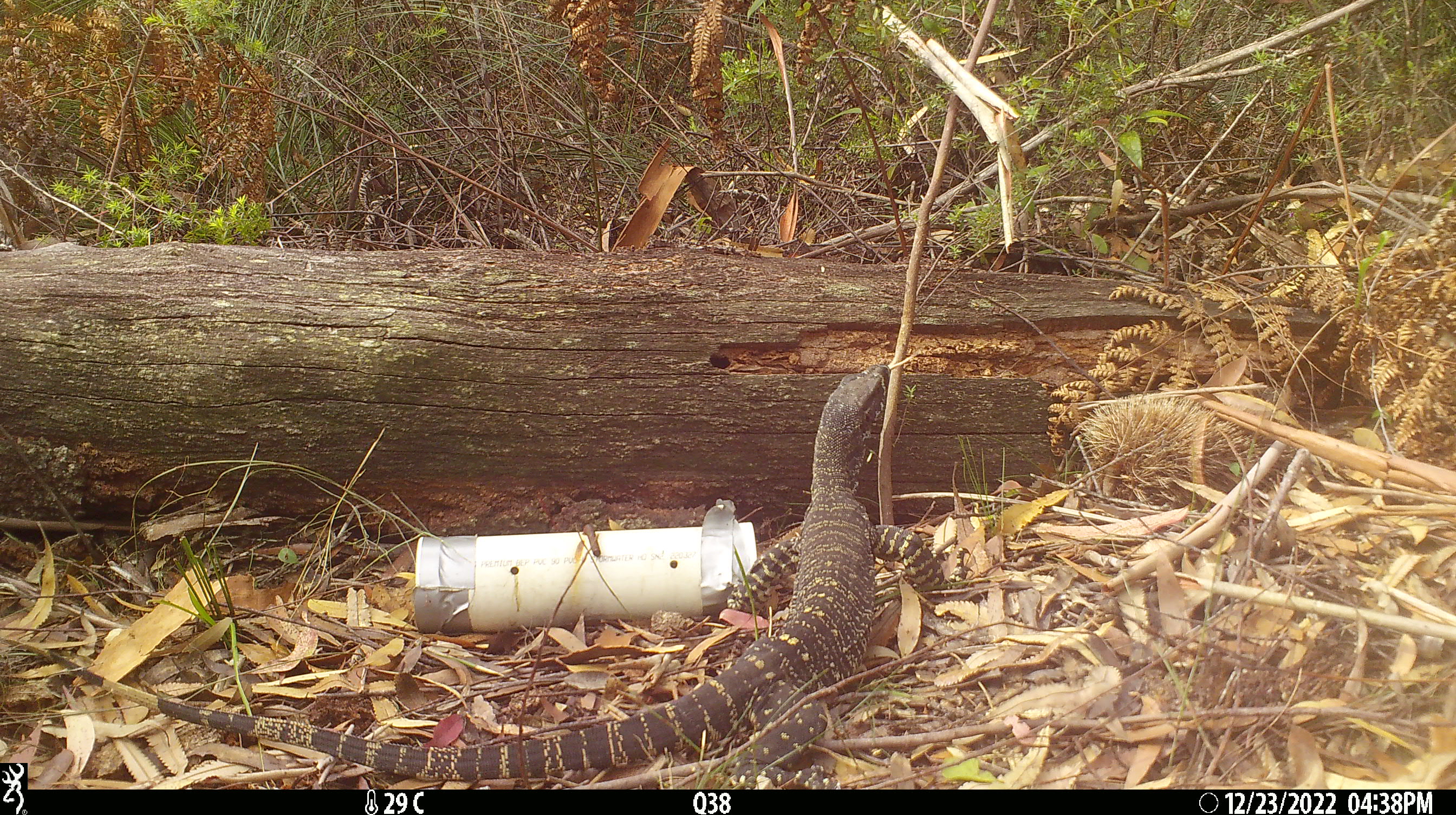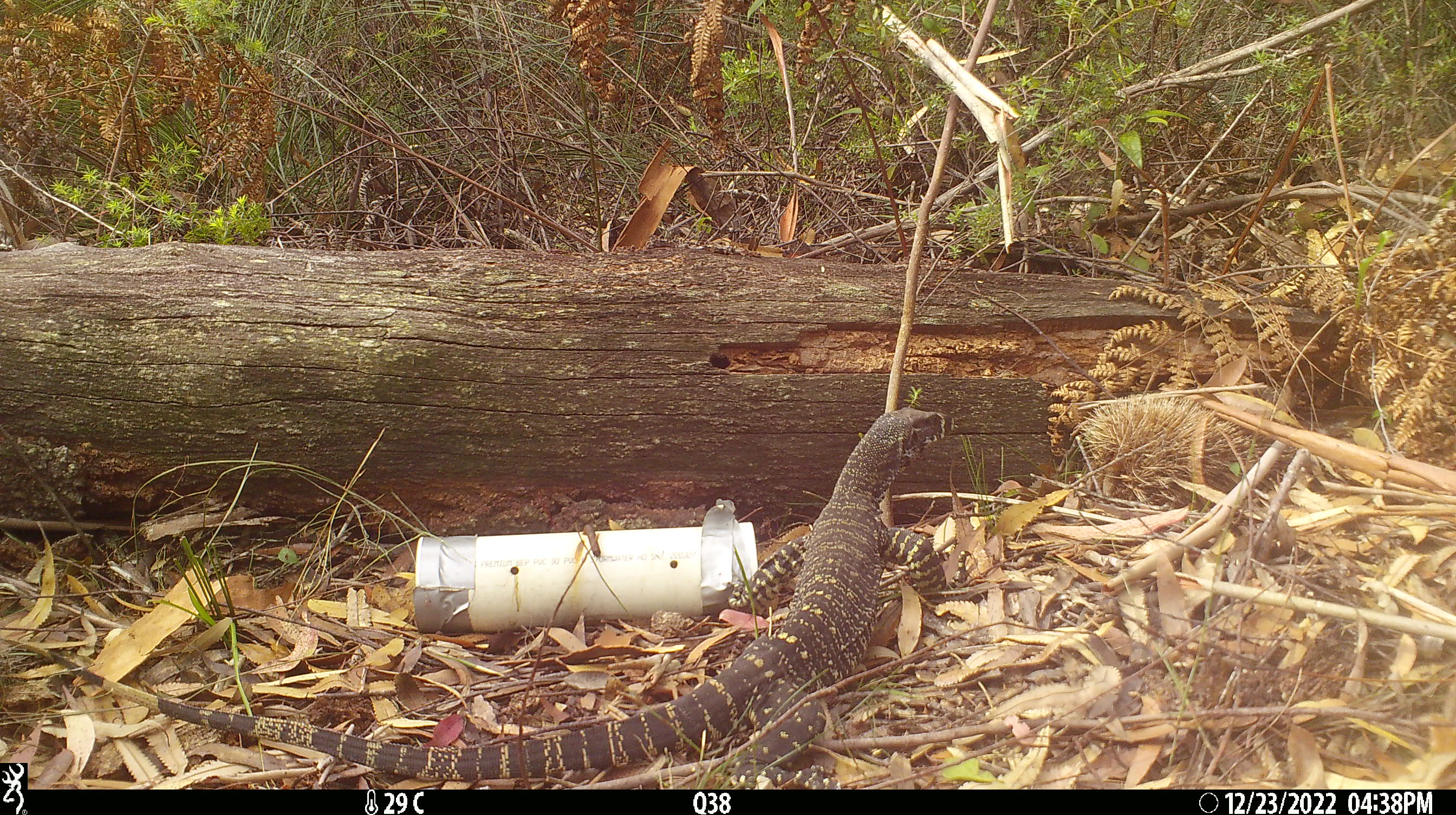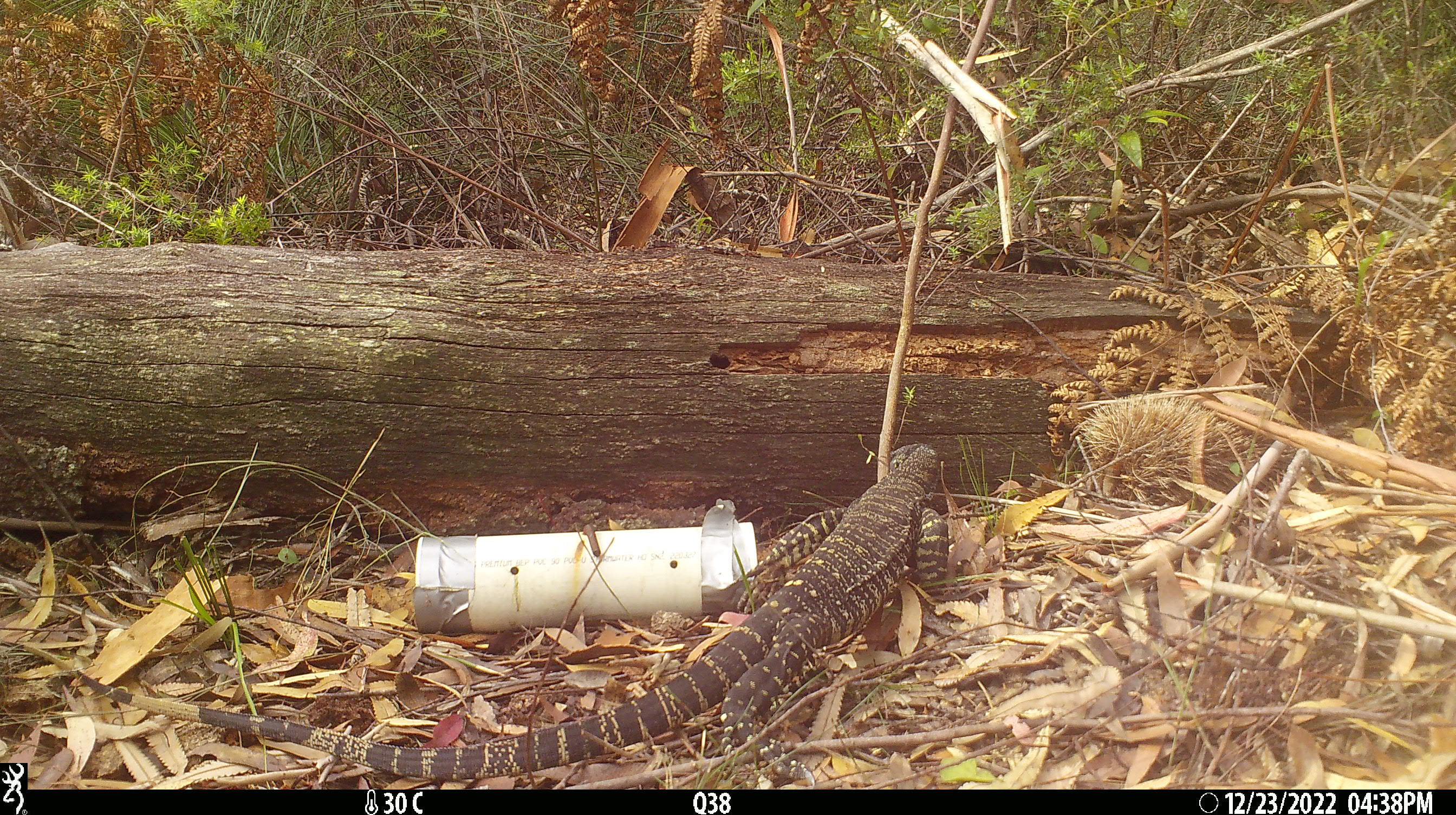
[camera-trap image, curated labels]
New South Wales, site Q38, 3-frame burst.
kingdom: Animalia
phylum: Chordata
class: Reptilia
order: Squamata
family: Varanidae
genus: Varanus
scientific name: Varanus varius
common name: lace monitor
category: goanna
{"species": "goanna (lace monitor) (Varanus varius)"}